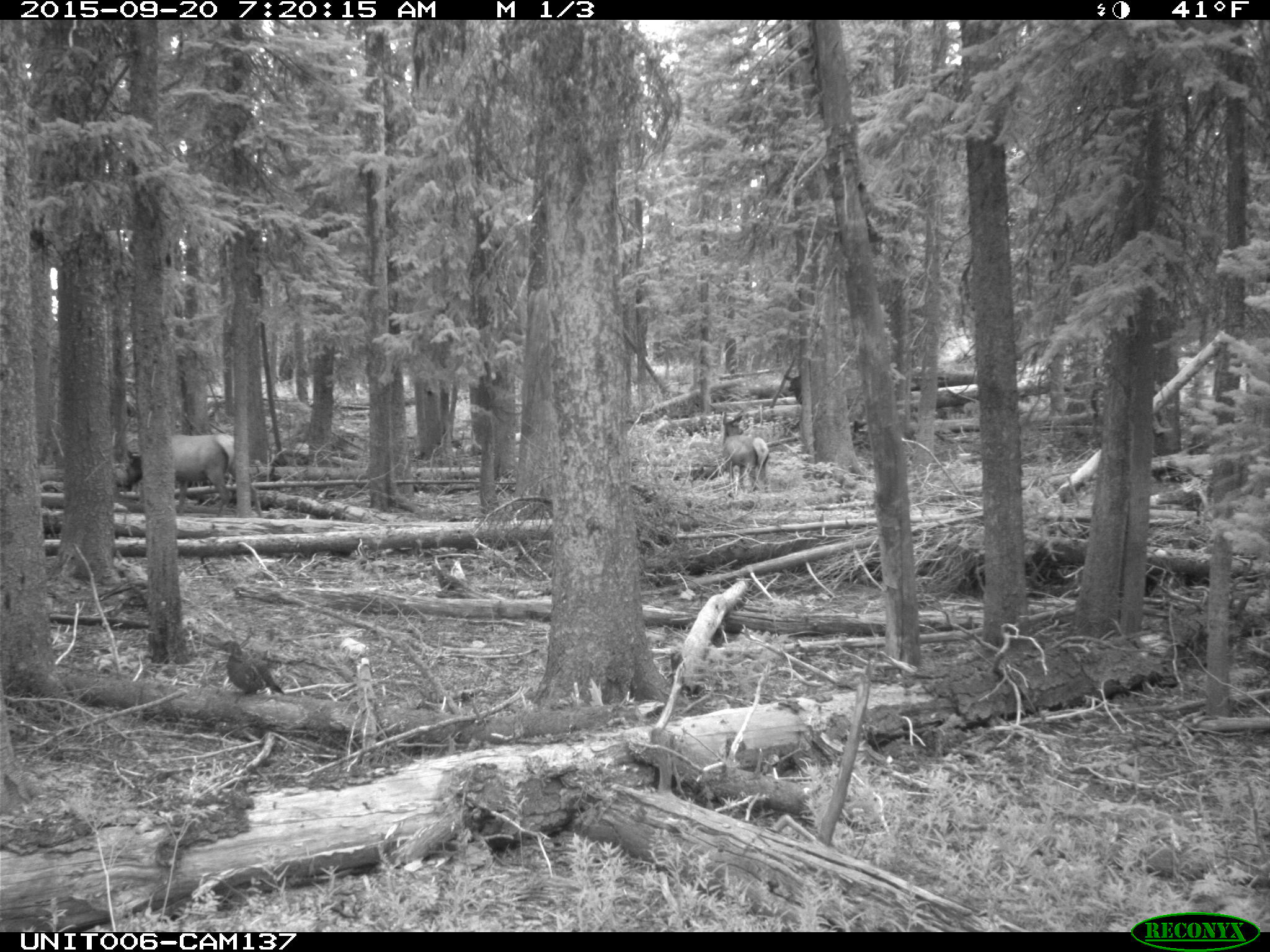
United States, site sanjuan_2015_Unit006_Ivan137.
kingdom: Animalia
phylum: Chordata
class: Aves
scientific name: Aves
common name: birds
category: unidentified bird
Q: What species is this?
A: Unidentified bird (birds) (Aves).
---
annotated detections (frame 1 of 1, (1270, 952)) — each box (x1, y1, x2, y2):
animal: (125, 433, 263, 519); (722, 411, 771, 493); (215, 641, 286, 696); (783, 374, 802, 403)